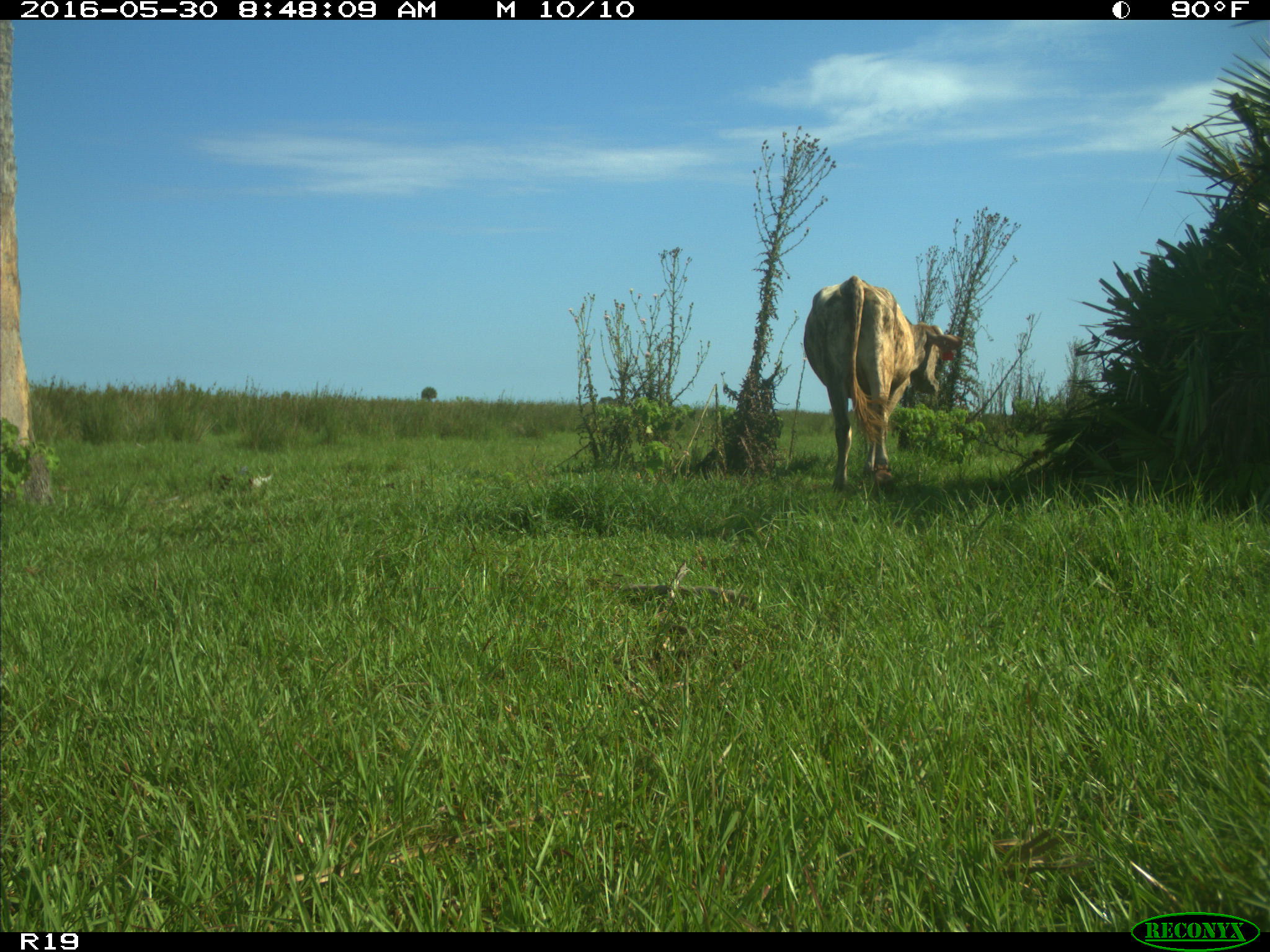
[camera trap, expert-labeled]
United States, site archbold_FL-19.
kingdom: Animalia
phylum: Chordata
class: Mammalia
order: Artiodactyla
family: Bovidae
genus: Bos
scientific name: Bos taurus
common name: domestic cow